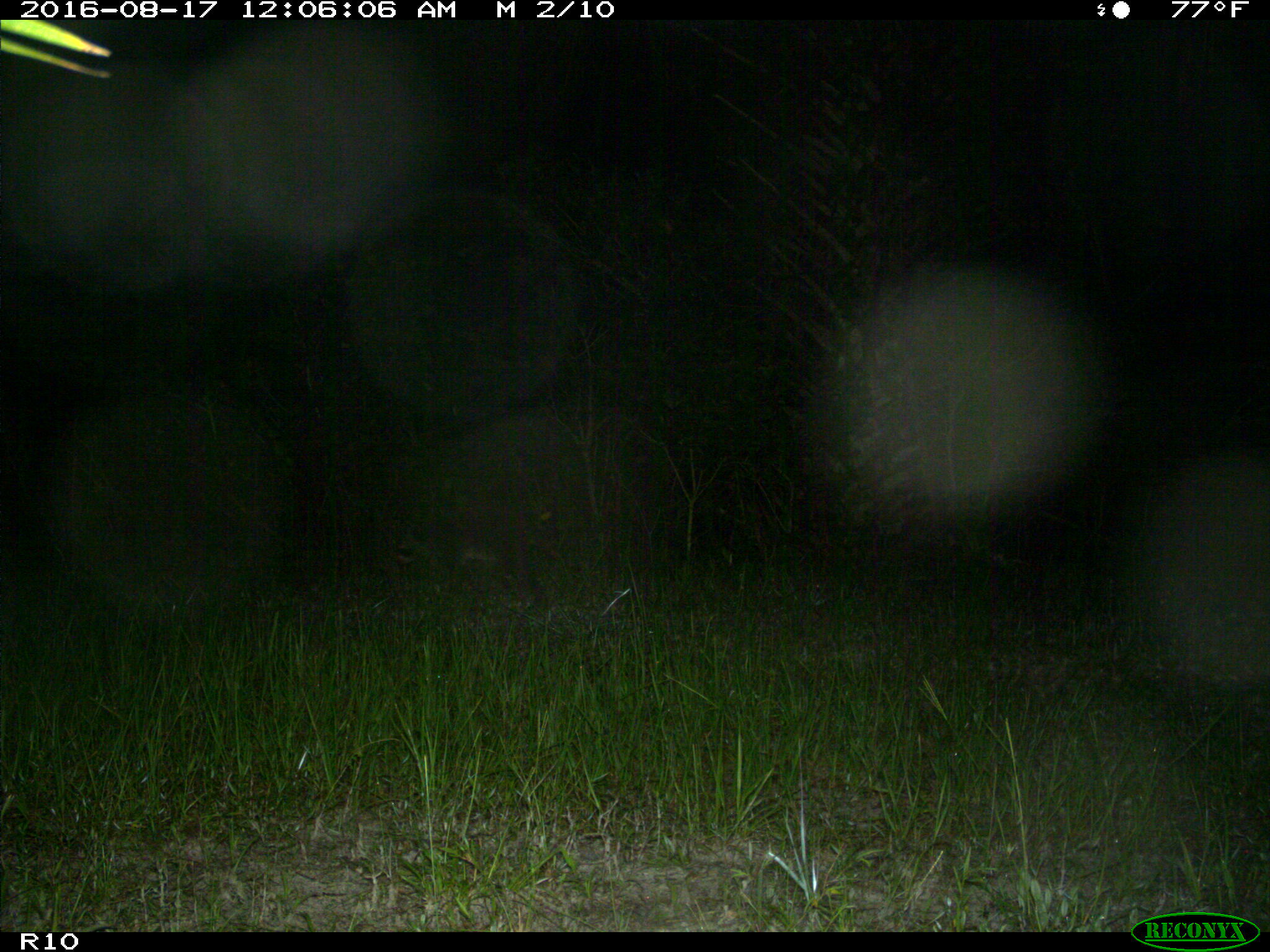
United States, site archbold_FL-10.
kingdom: Animalia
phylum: Chordata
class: Mammalia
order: Carnivora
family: Procyonidae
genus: Procyon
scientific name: Procyon lotor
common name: common raccoon